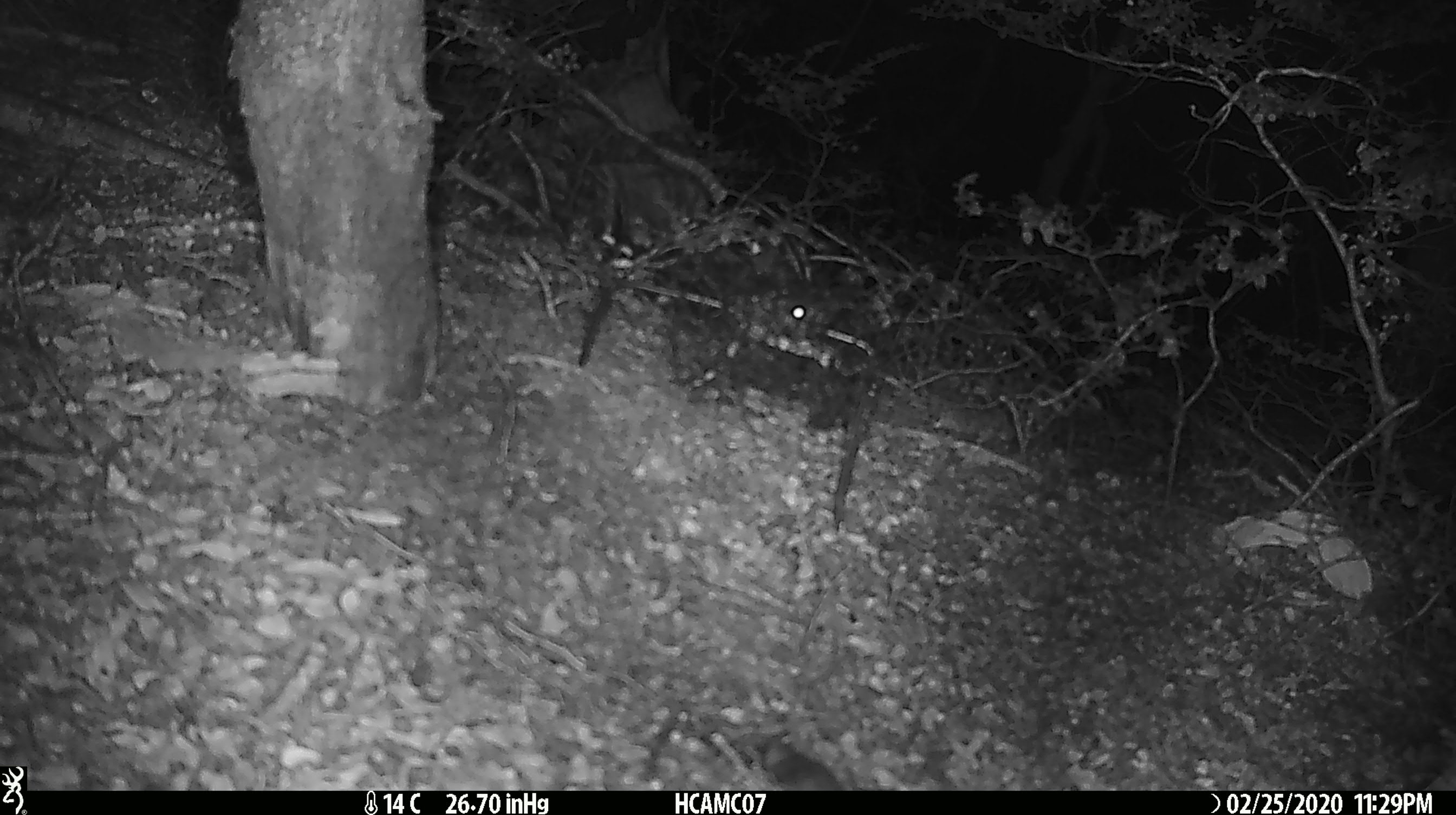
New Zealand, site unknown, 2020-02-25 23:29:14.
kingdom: Animalia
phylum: Chordata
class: Mammalia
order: Rodentia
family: Muridae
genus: Mus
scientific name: Mus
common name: mouse